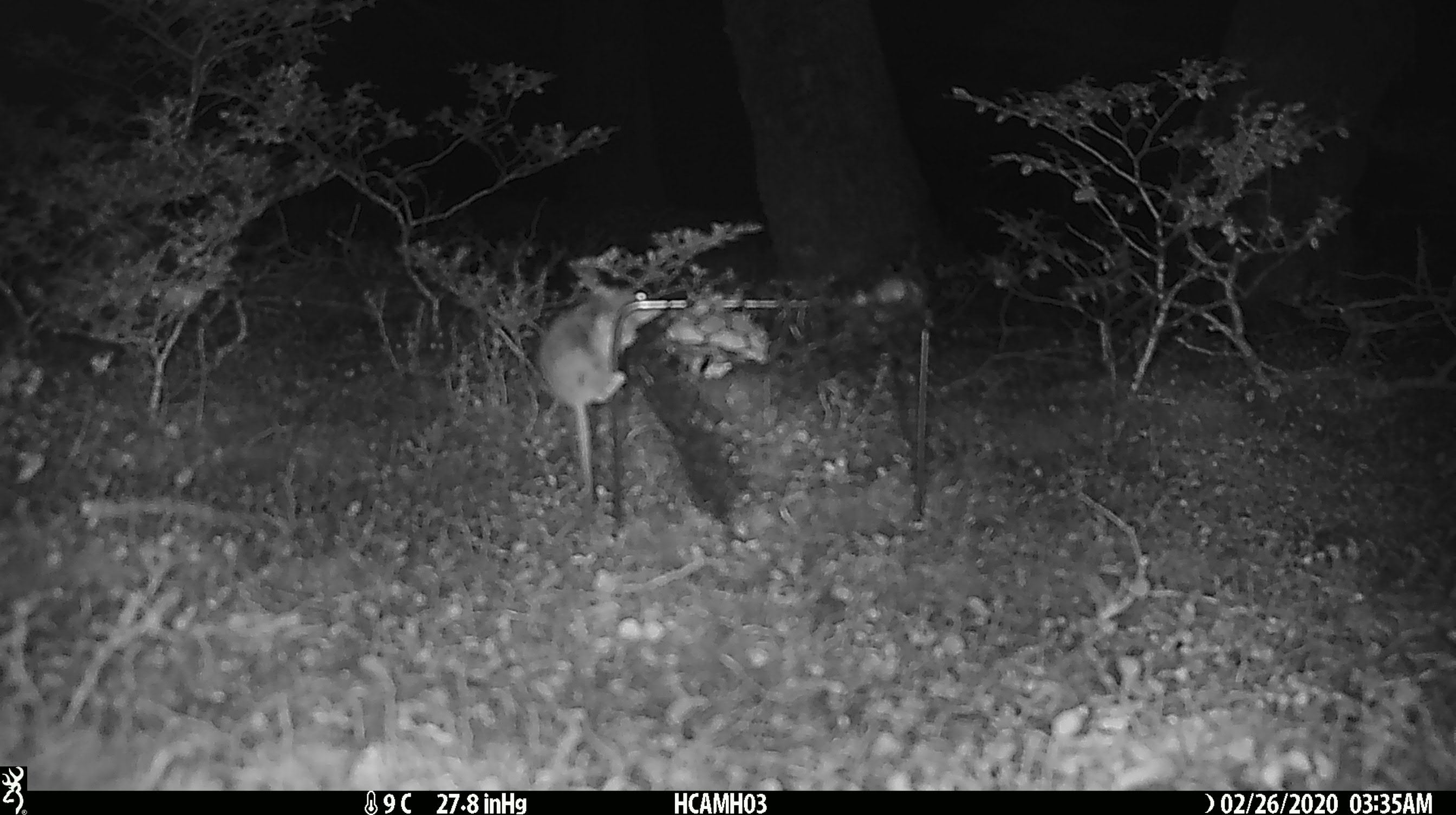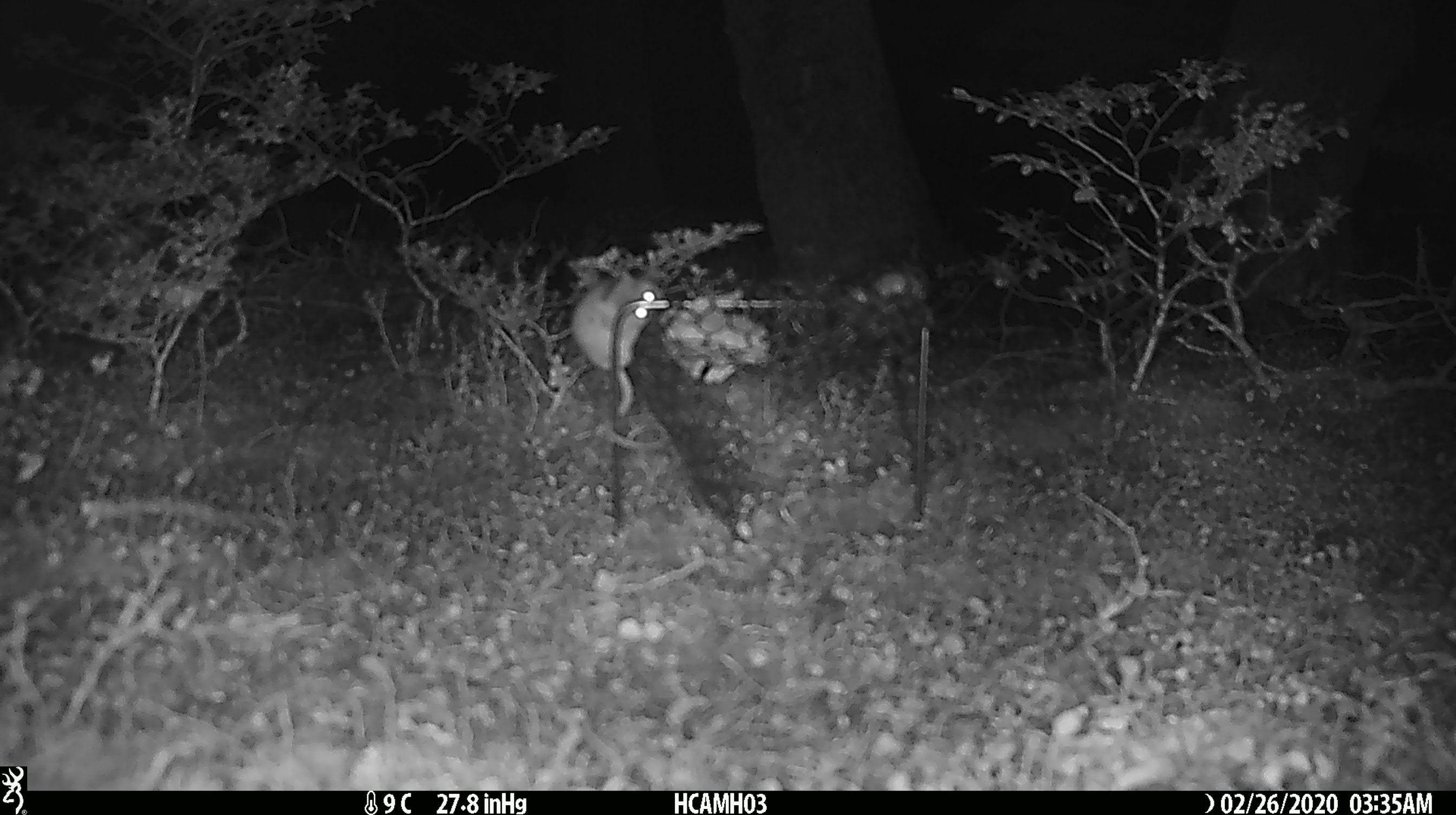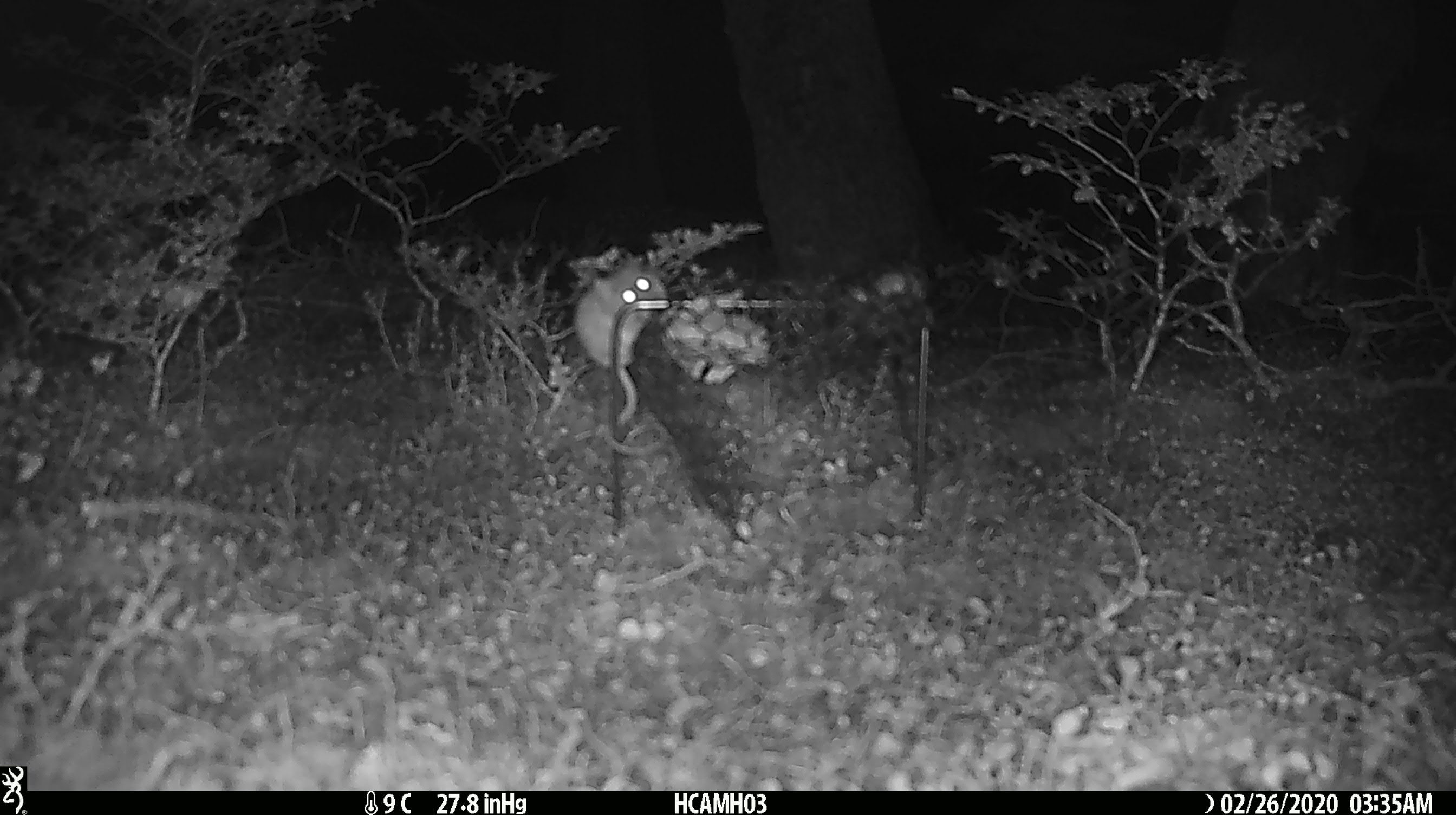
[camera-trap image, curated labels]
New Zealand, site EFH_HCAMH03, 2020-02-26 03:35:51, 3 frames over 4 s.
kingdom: Animalia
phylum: Chordata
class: Mammalia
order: Rodentia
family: Muridae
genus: Mus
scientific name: Mus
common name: mouse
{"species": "mouse (Mus)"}